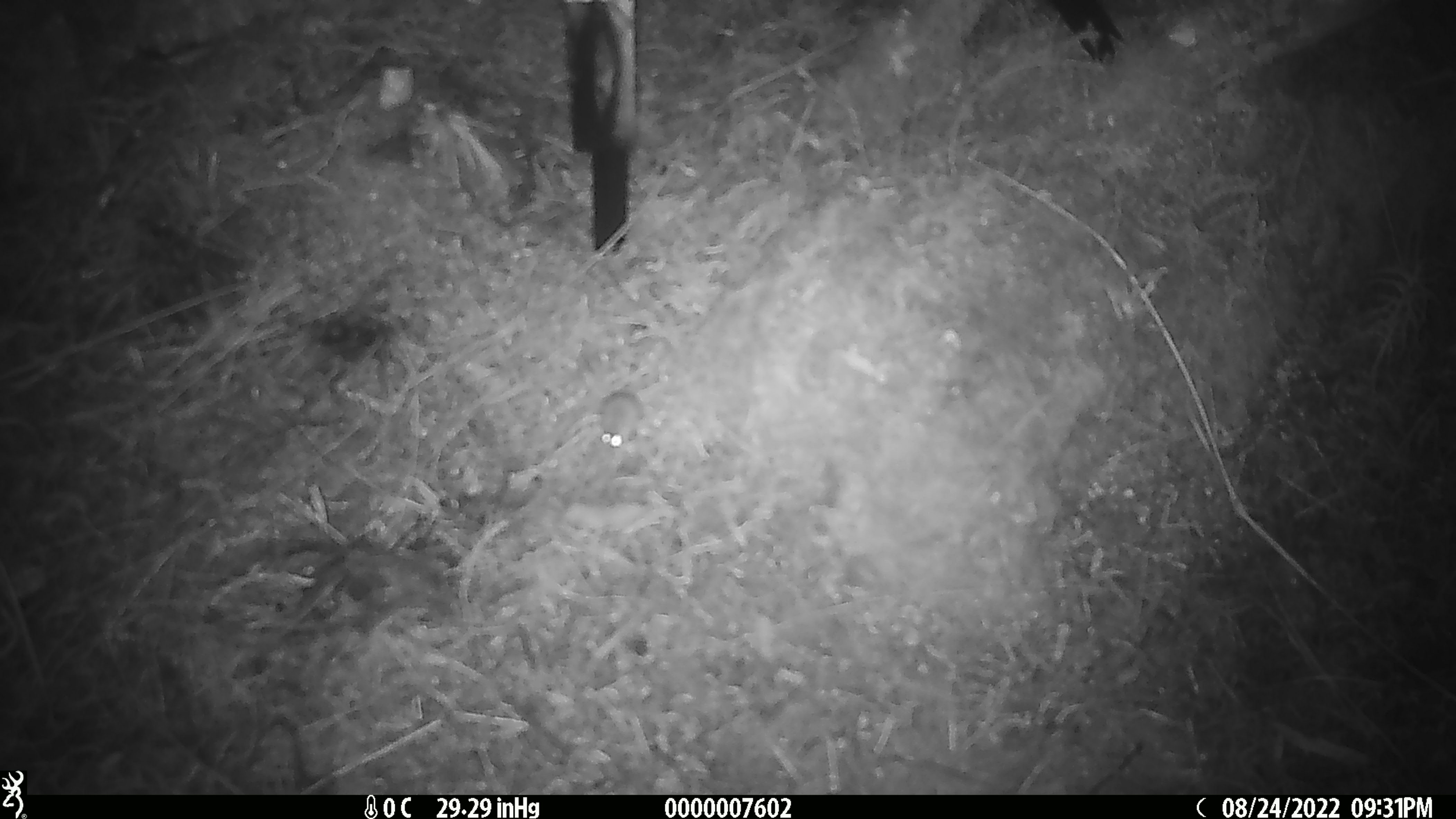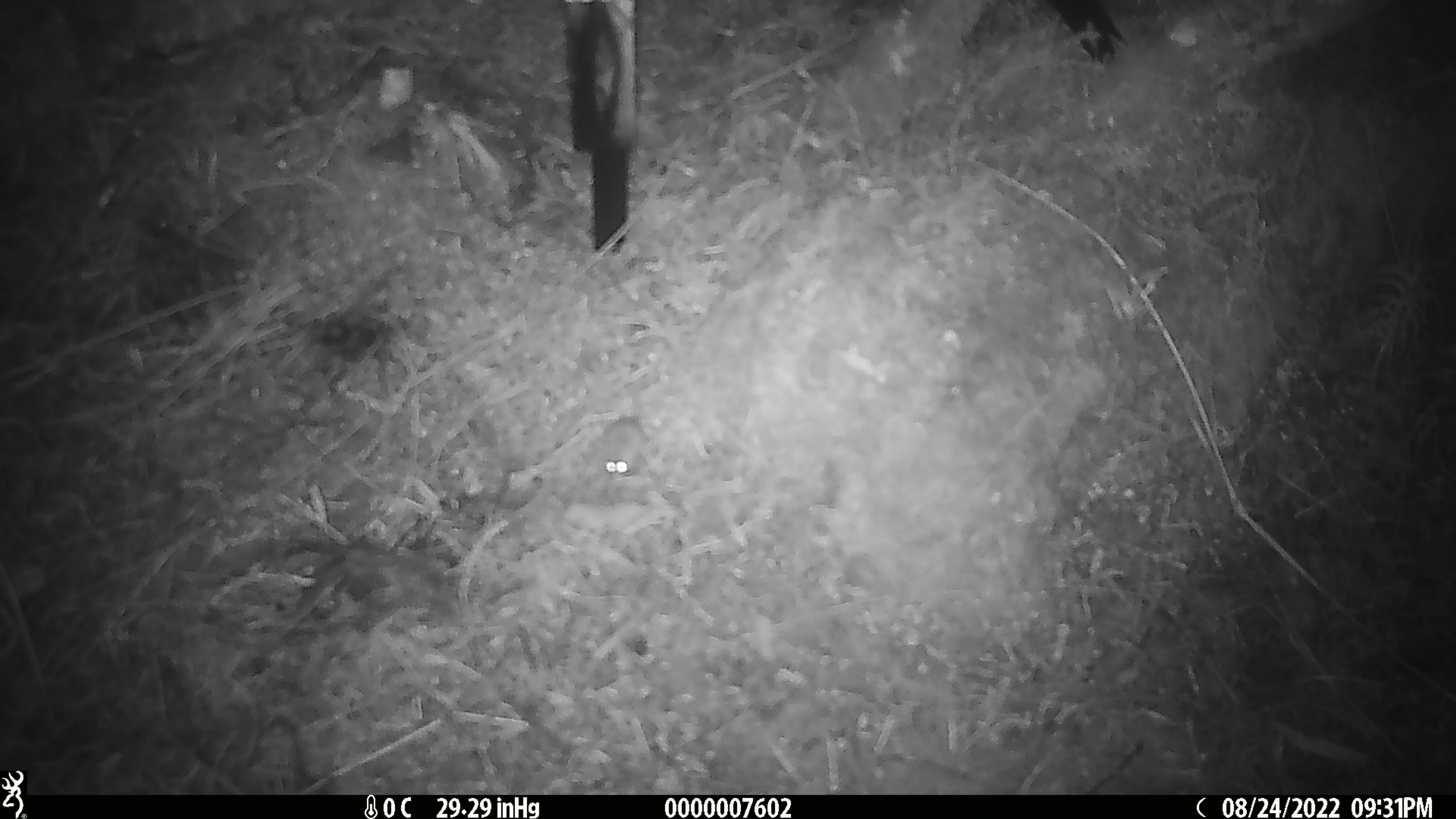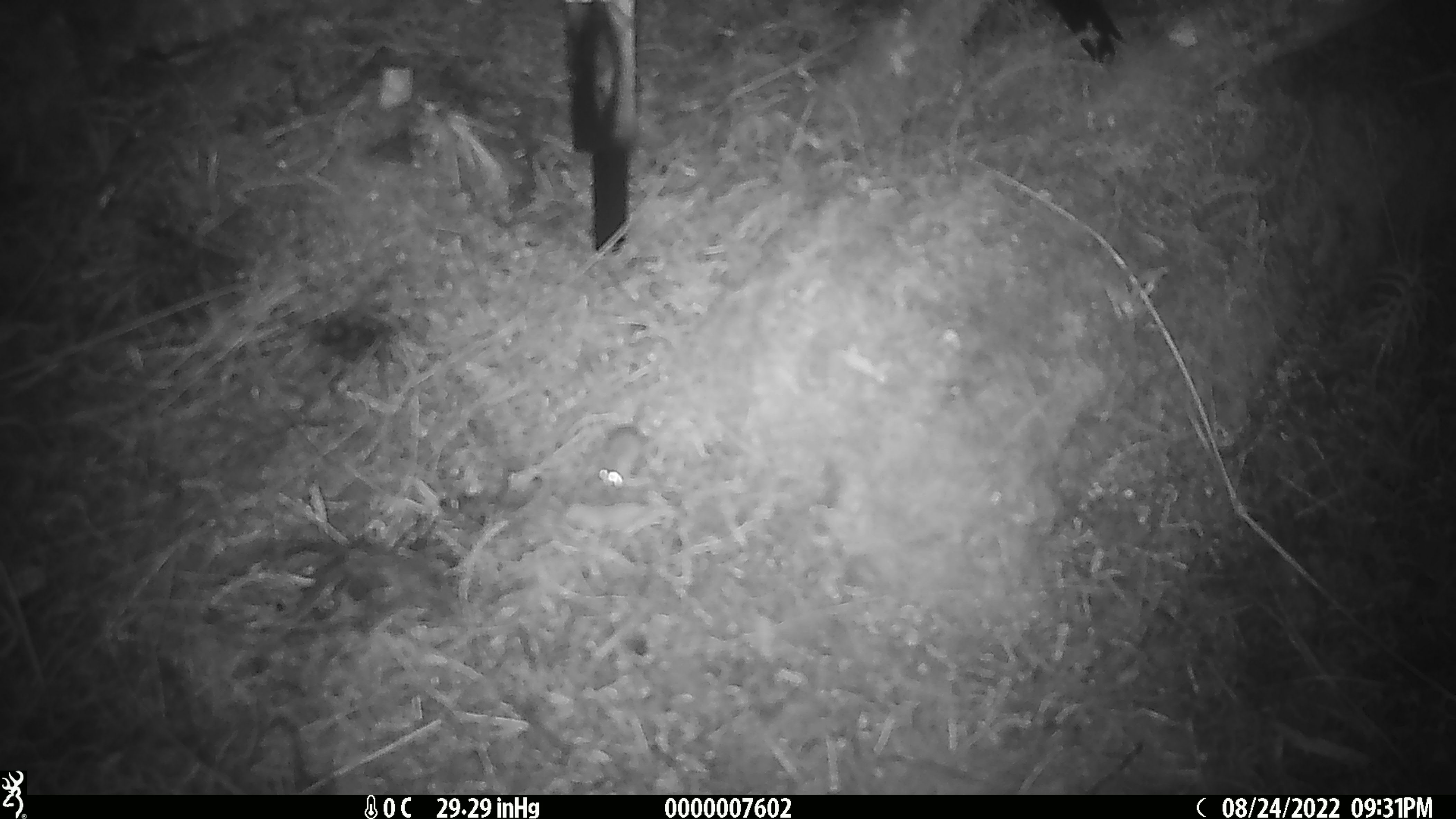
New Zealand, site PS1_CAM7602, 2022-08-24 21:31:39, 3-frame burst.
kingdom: Animalia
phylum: Chordata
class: Mammalia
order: Rodentia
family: Muridae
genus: Mus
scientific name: Mus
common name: mouse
Mouse (Mus).